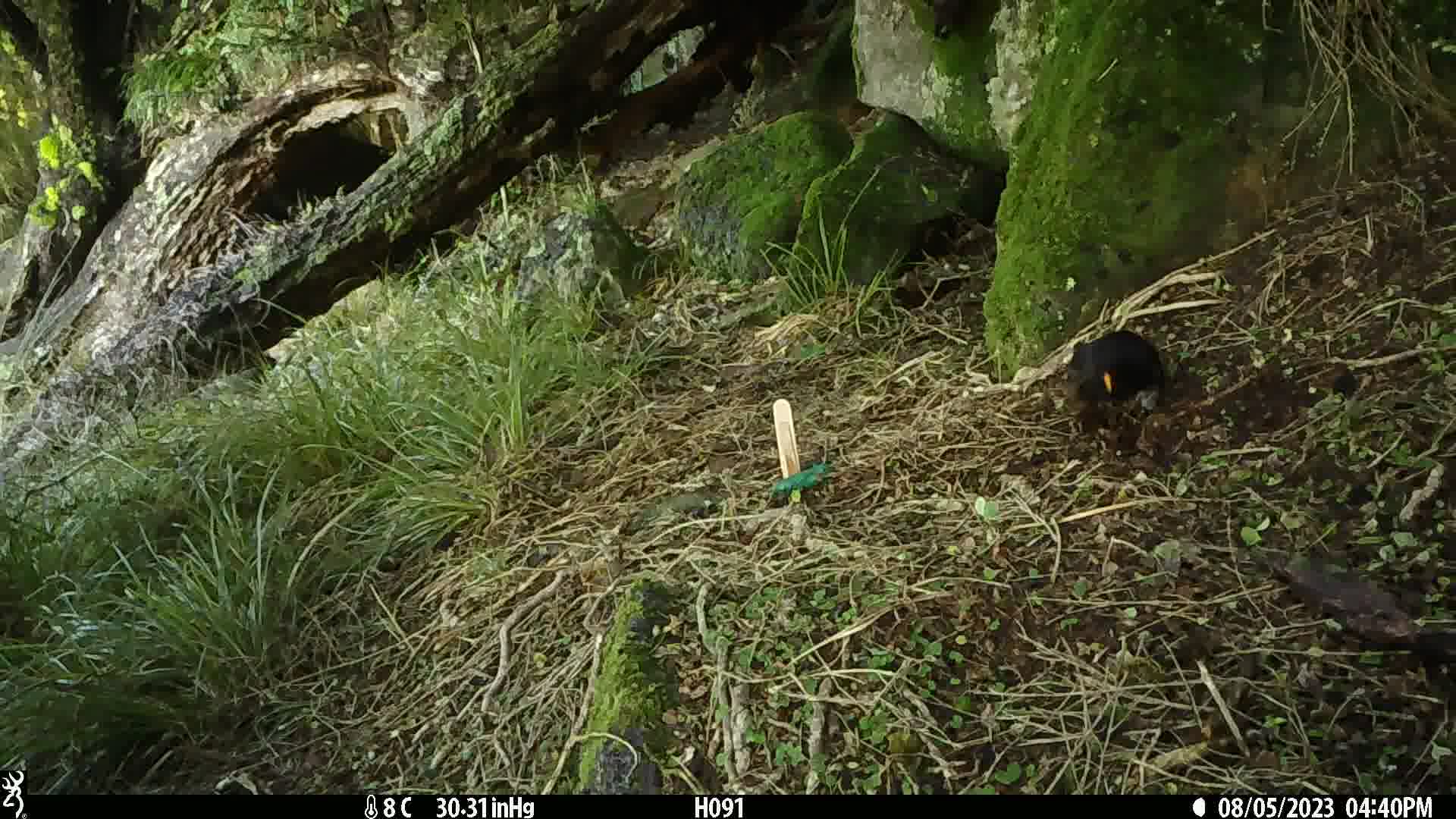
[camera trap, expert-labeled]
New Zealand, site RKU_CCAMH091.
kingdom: Animalia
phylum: Chordata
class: Aves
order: Passeriformes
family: Turdidae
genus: Turdus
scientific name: Turdus merula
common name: eurasian blackbird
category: blackbird